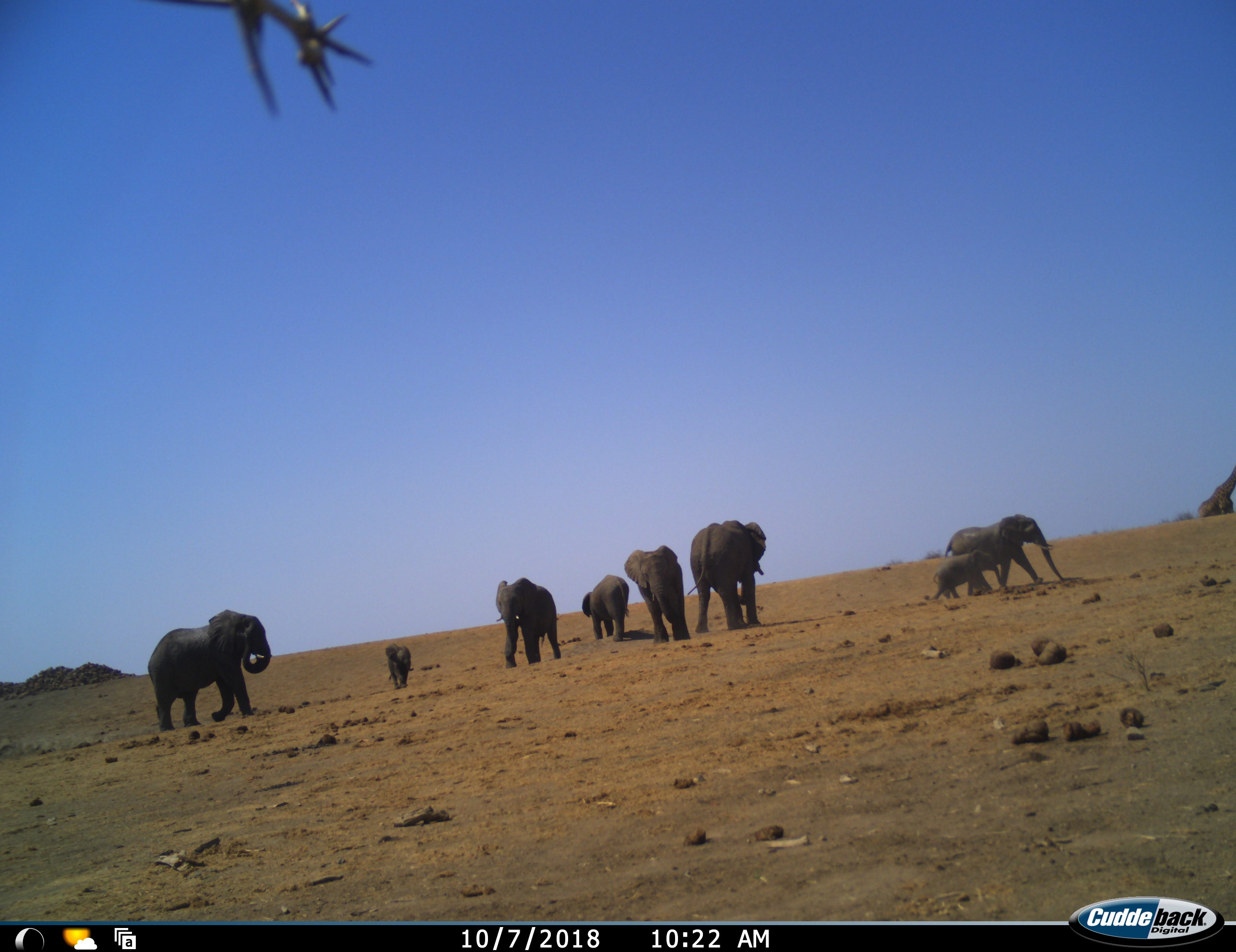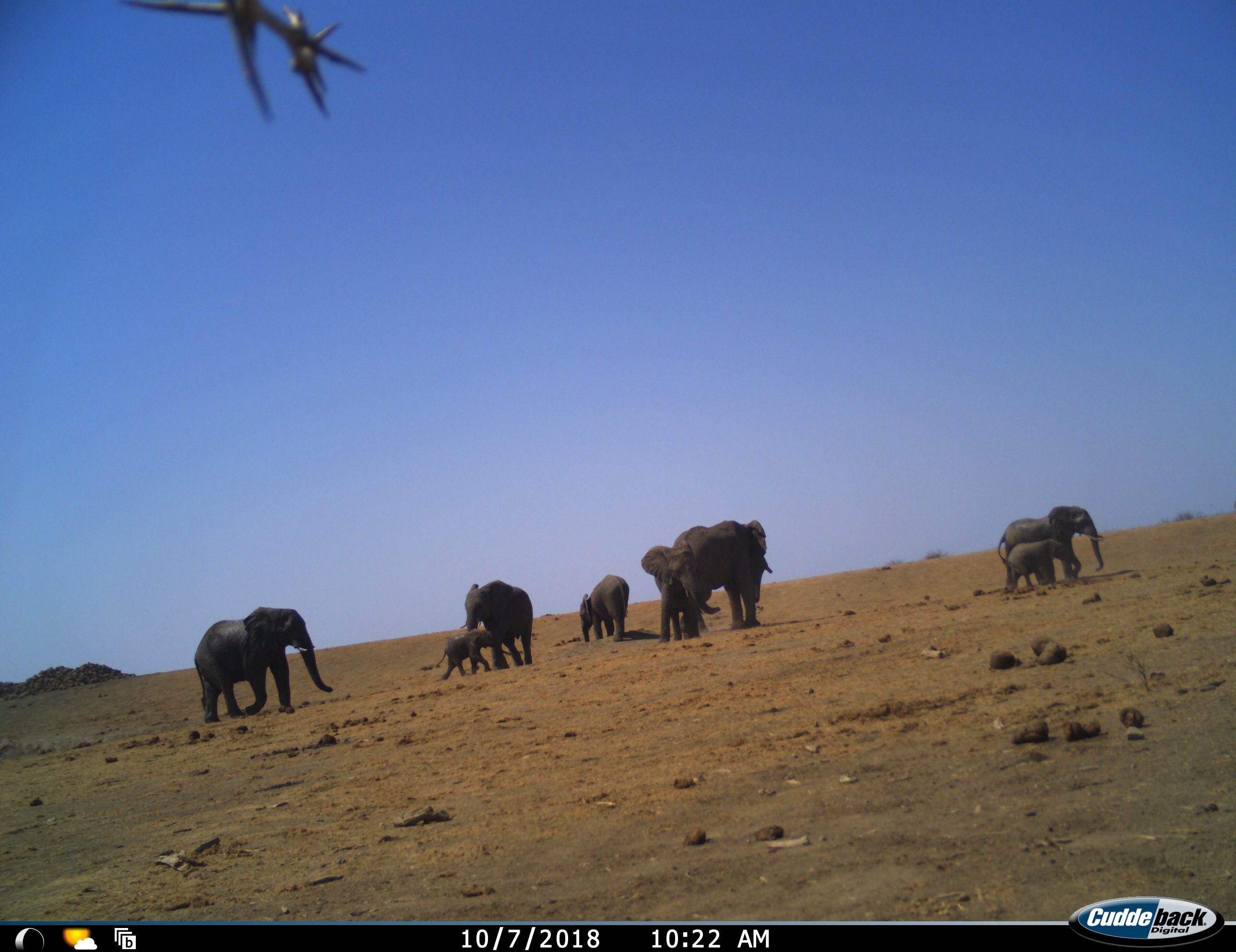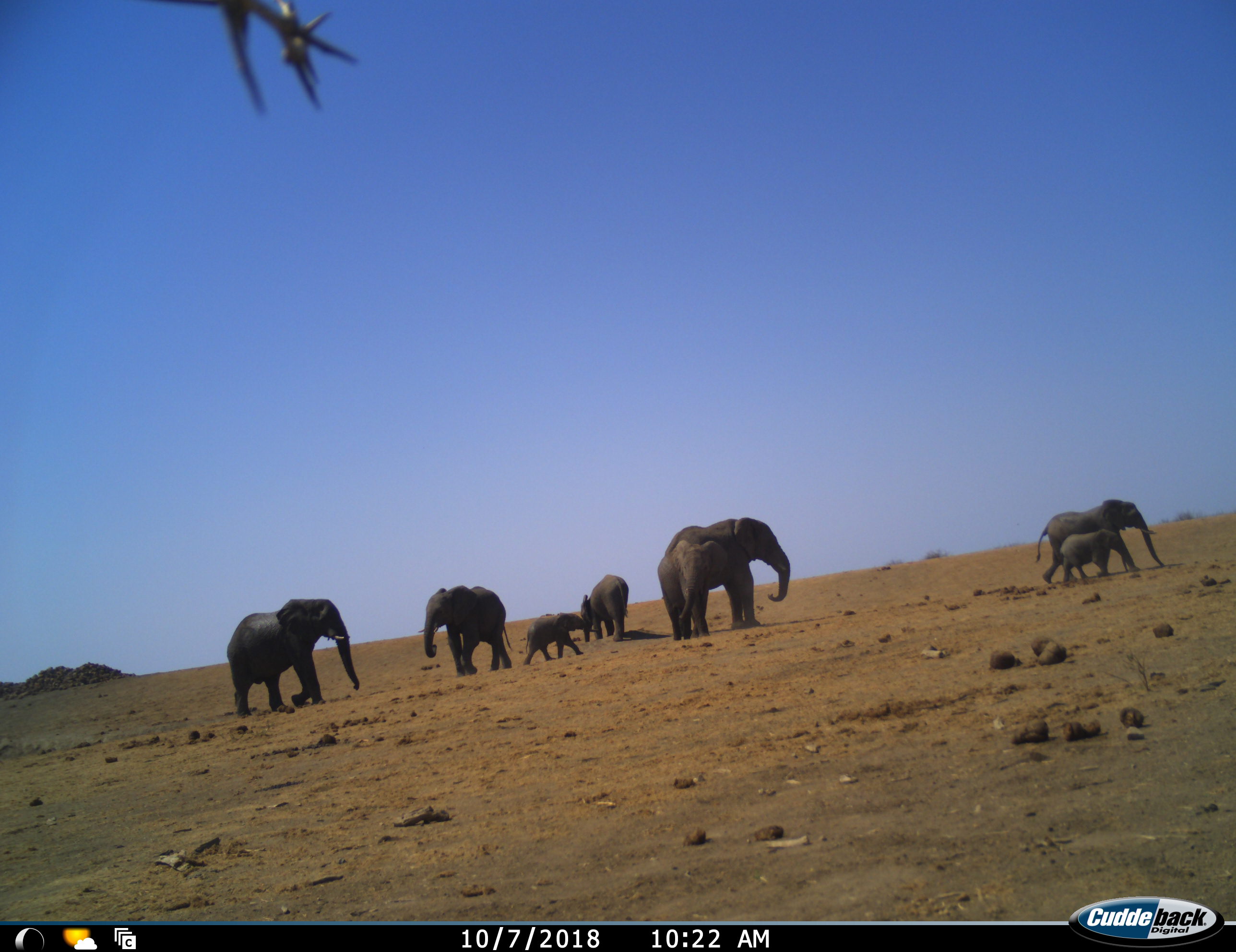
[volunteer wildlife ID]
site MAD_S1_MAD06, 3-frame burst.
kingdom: Animalia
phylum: Chordata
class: Mammalia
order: Proboscidea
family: Elephantidae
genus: Loxodonta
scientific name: Loxodonta africana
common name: african bush elephant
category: elephant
Elephant (african bush elephant) (Loxodonta africana), count 8. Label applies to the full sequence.